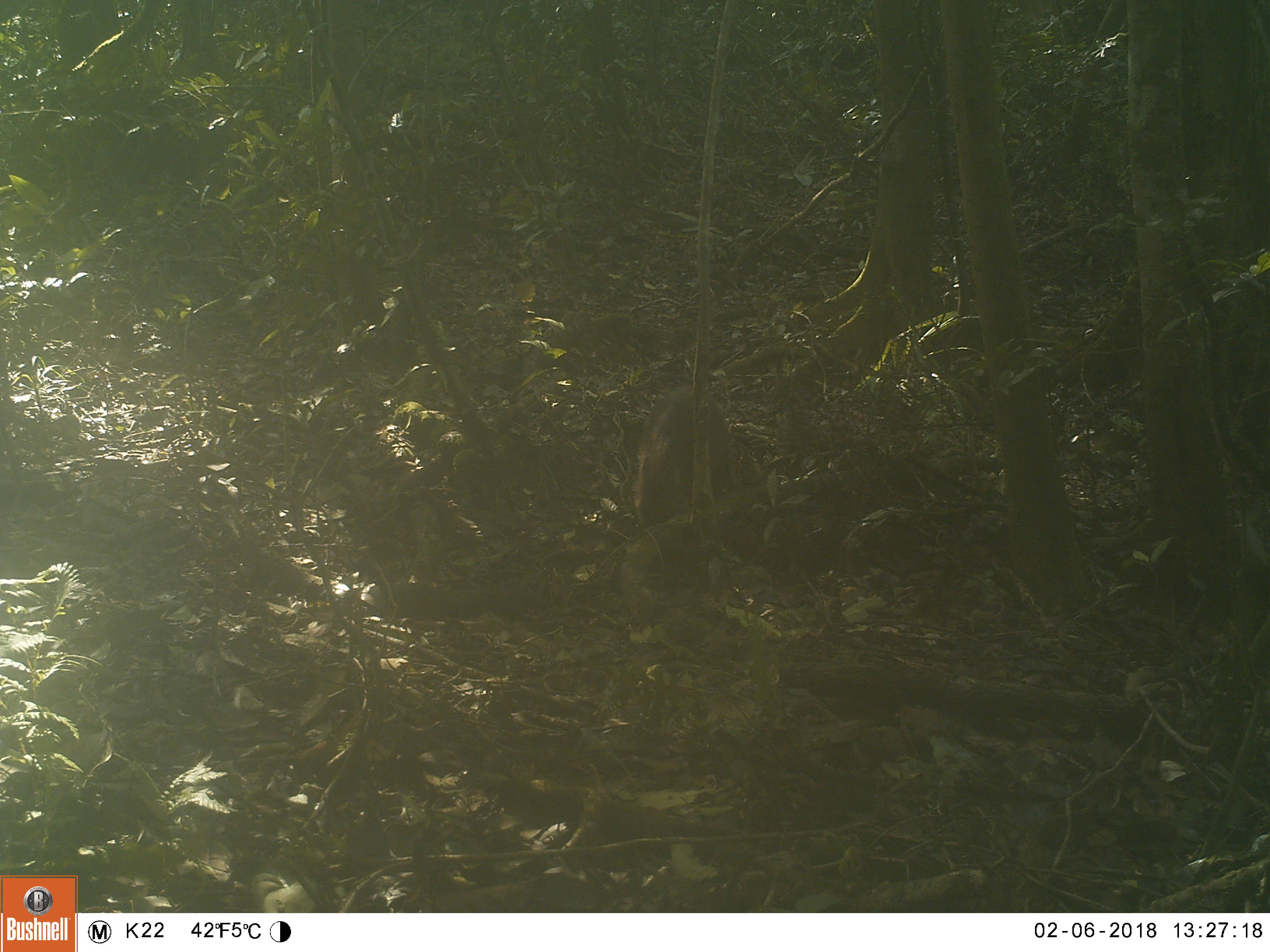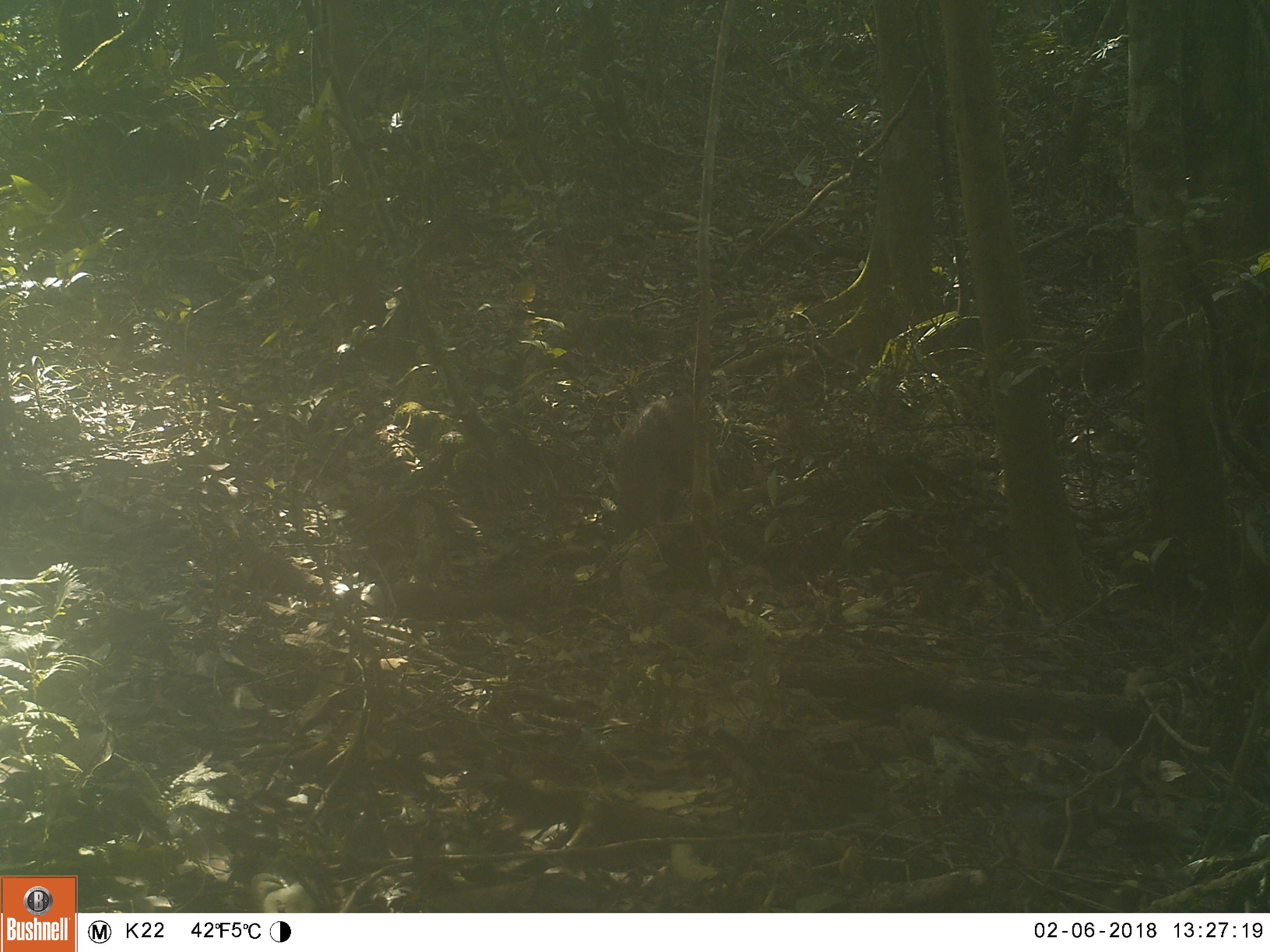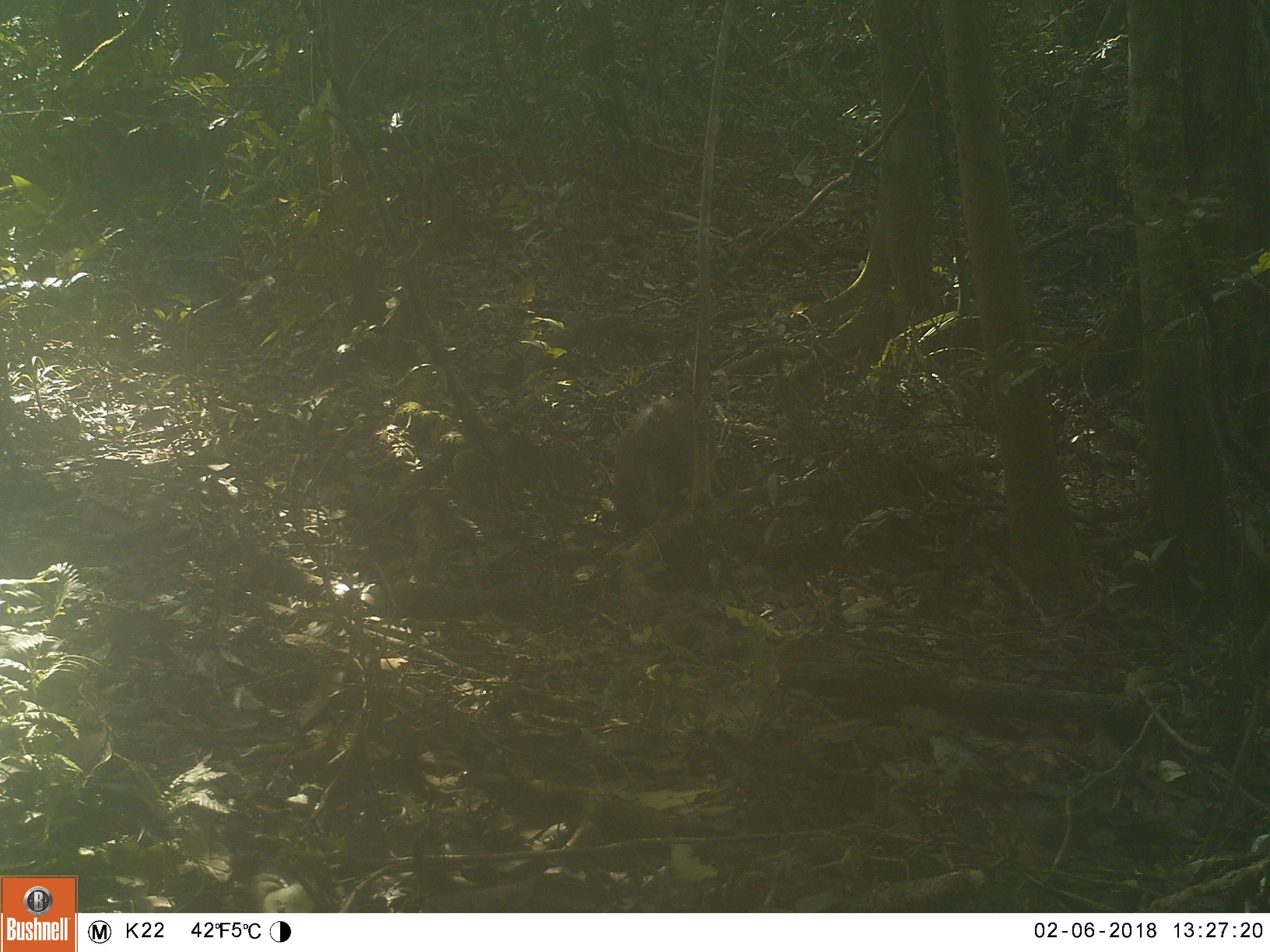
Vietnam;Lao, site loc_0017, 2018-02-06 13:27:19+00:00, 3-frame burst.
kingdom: Animalia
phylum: Chordata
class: Mammalia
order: Artiodactyla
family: Suidae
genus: Sus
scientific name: Sus scrofa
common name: eurasian wild pig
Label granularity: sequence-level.